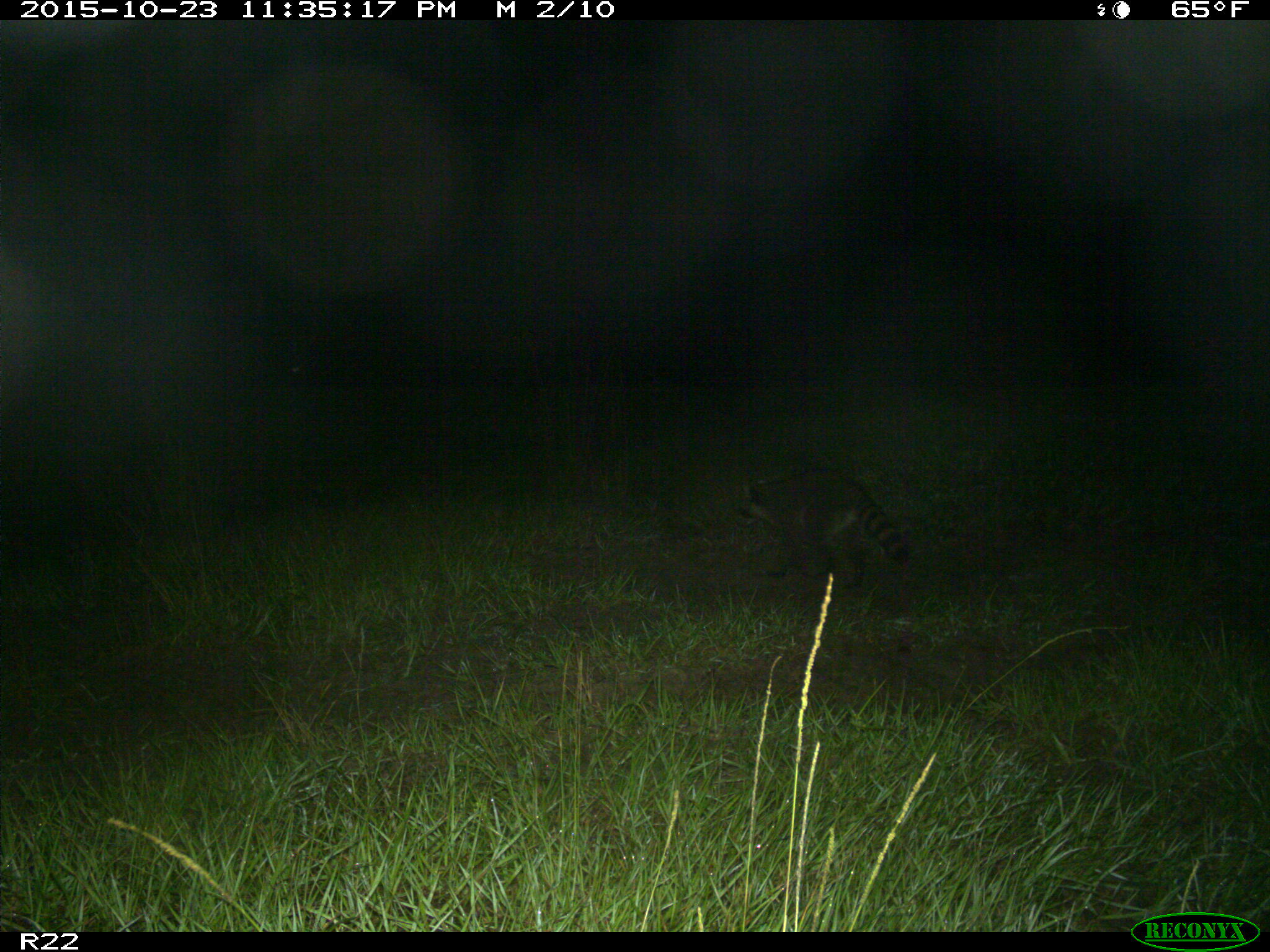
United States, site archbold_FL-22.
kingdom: Animalia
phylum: Chordata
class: Mammalia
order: Carnivora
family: Procyonidae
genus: Procyon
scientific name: Procyon lotor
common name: common raccoon